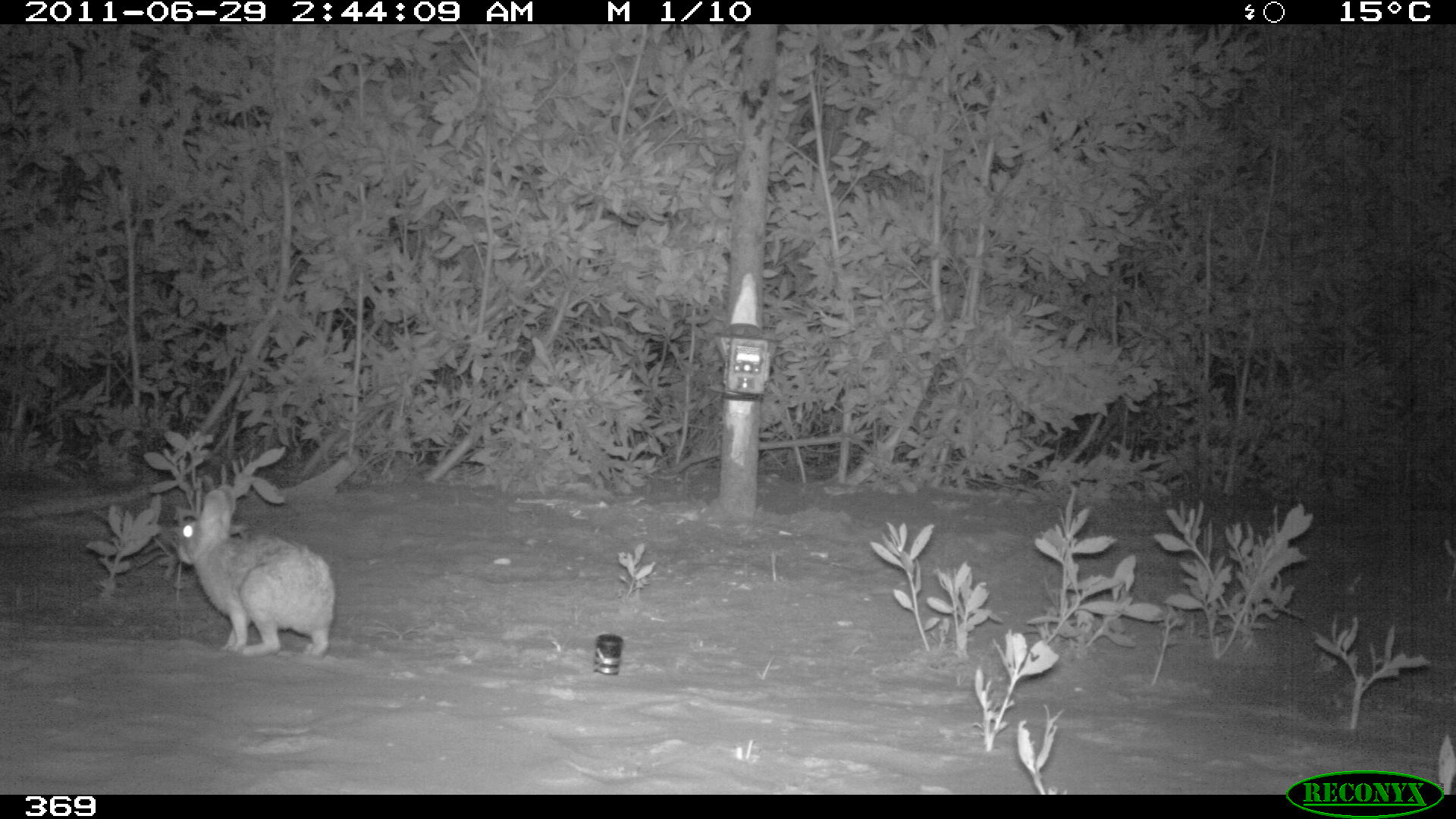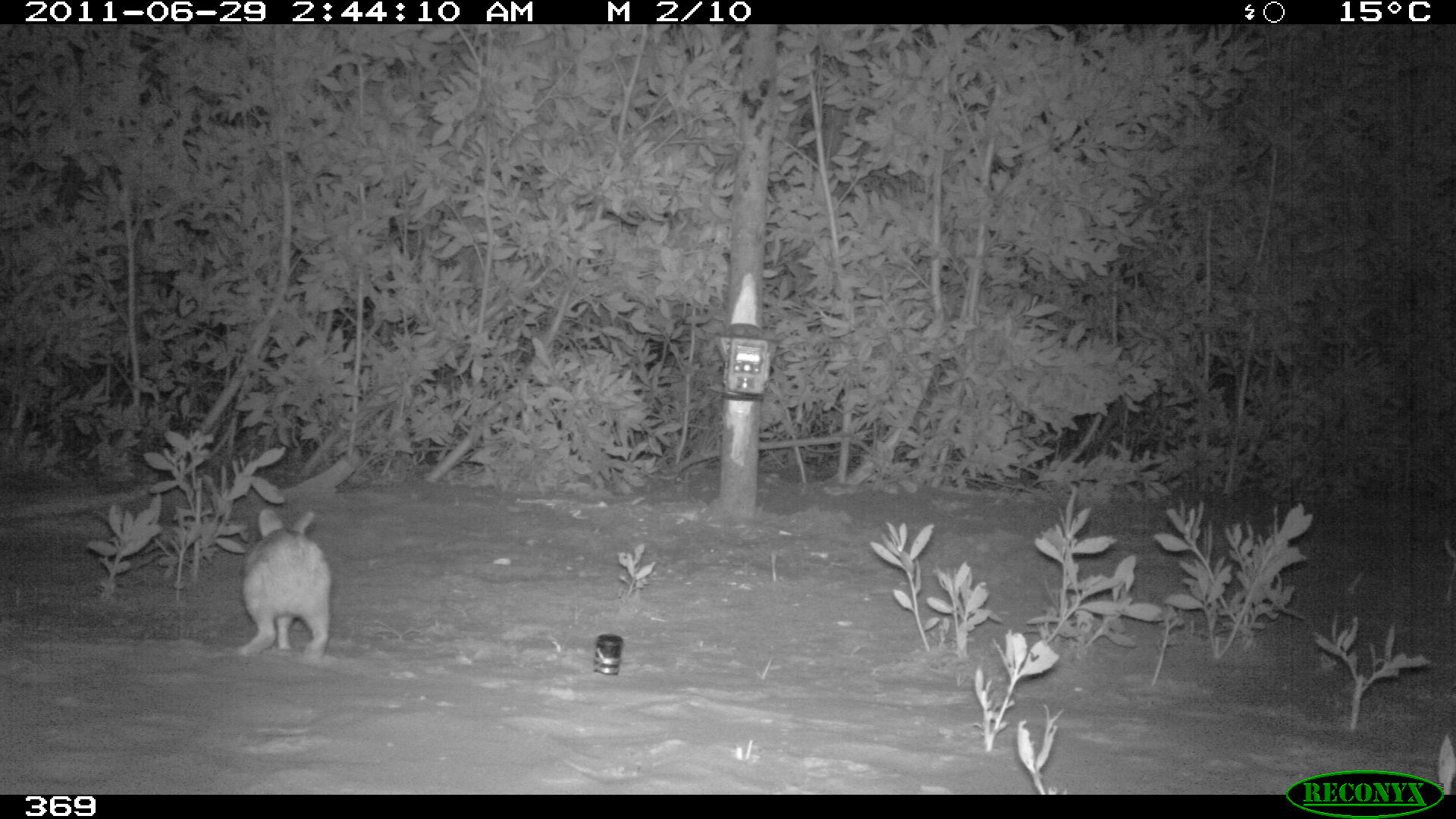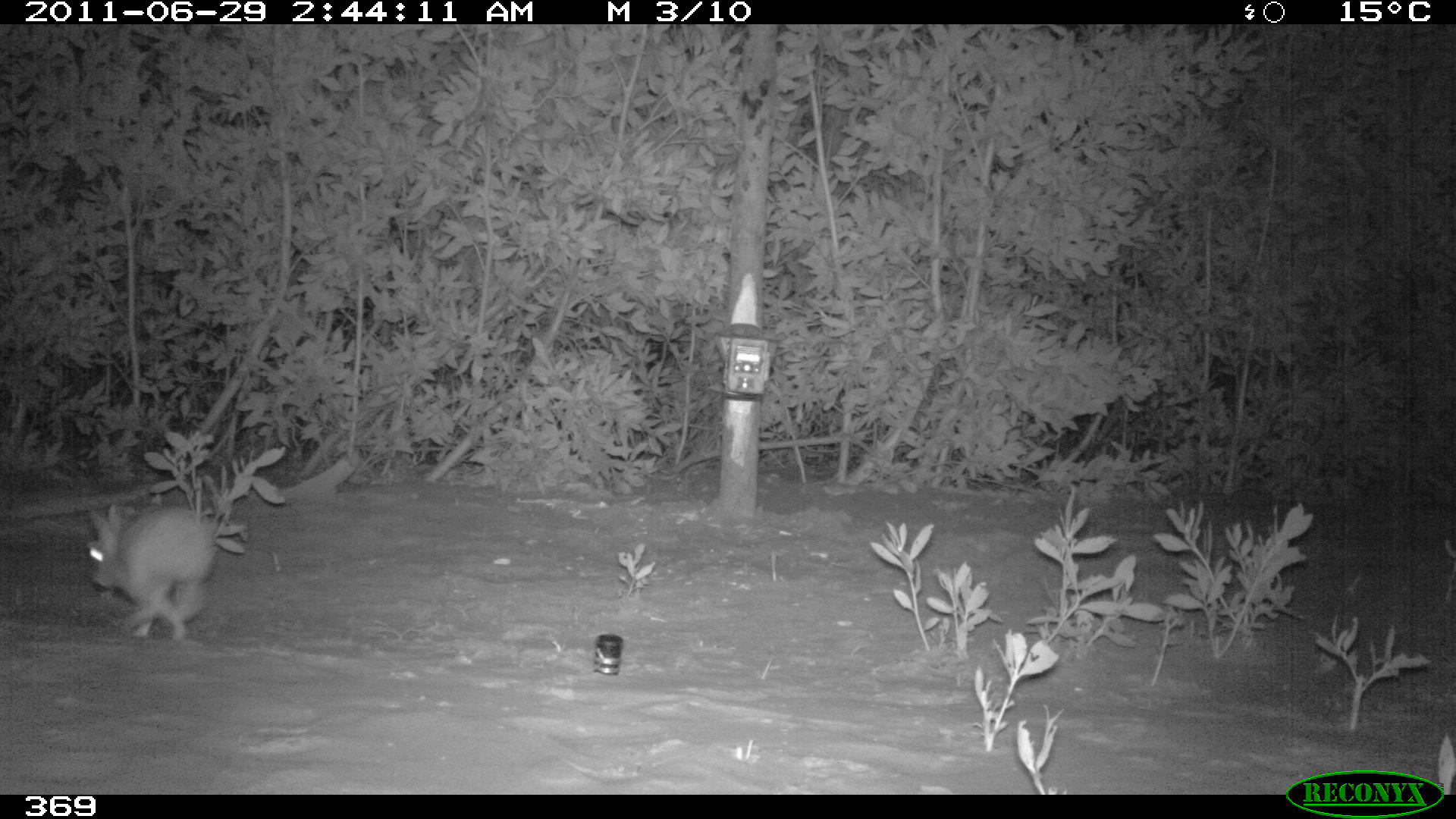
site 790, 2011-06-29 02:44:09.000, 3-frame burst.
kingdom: Animalia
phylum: Chordata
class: Mammalia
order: Lagomorpha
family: Leporidae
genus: Sylvilagus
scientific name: Sylvilagus brasiliensis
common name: tapeti